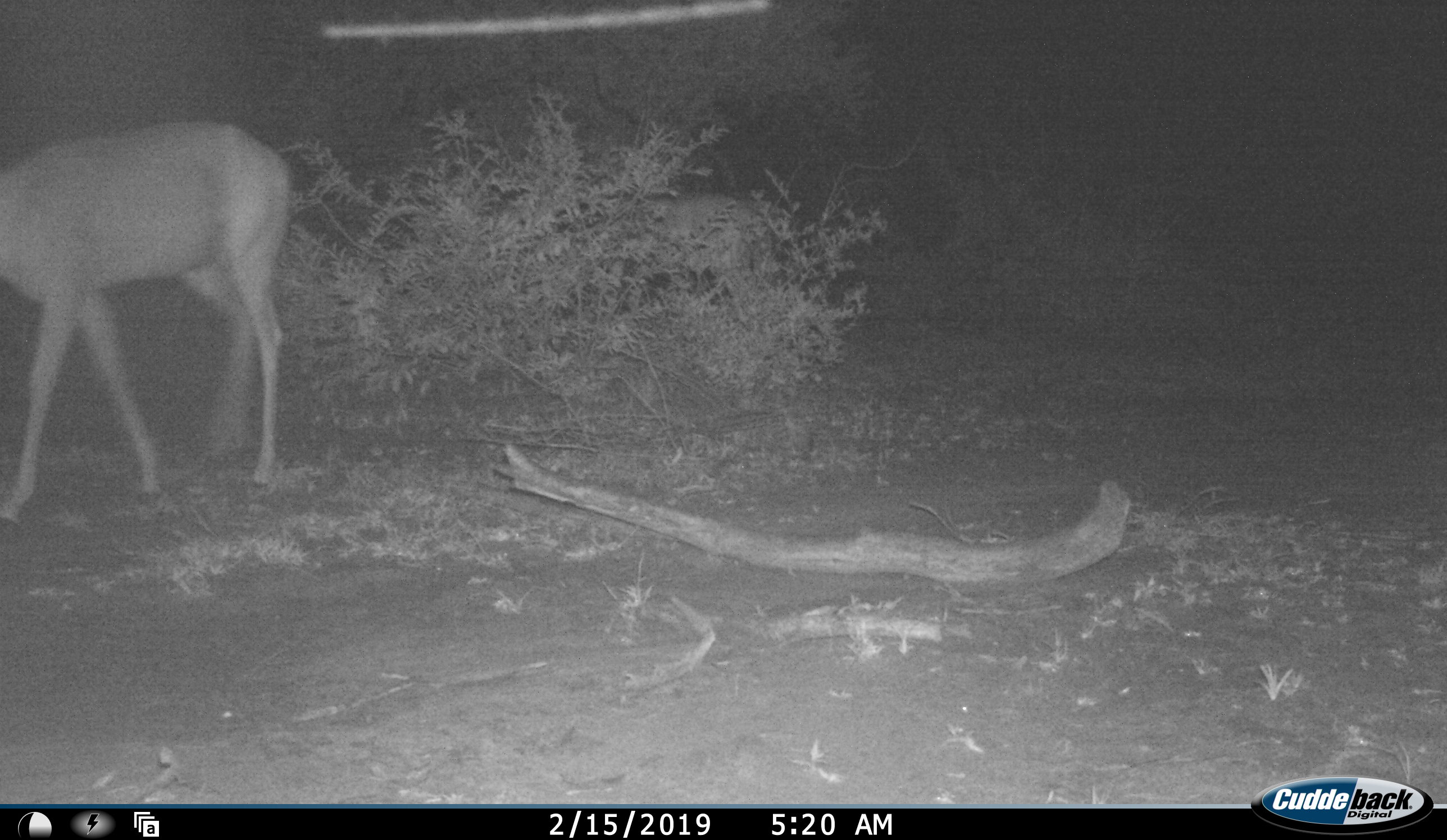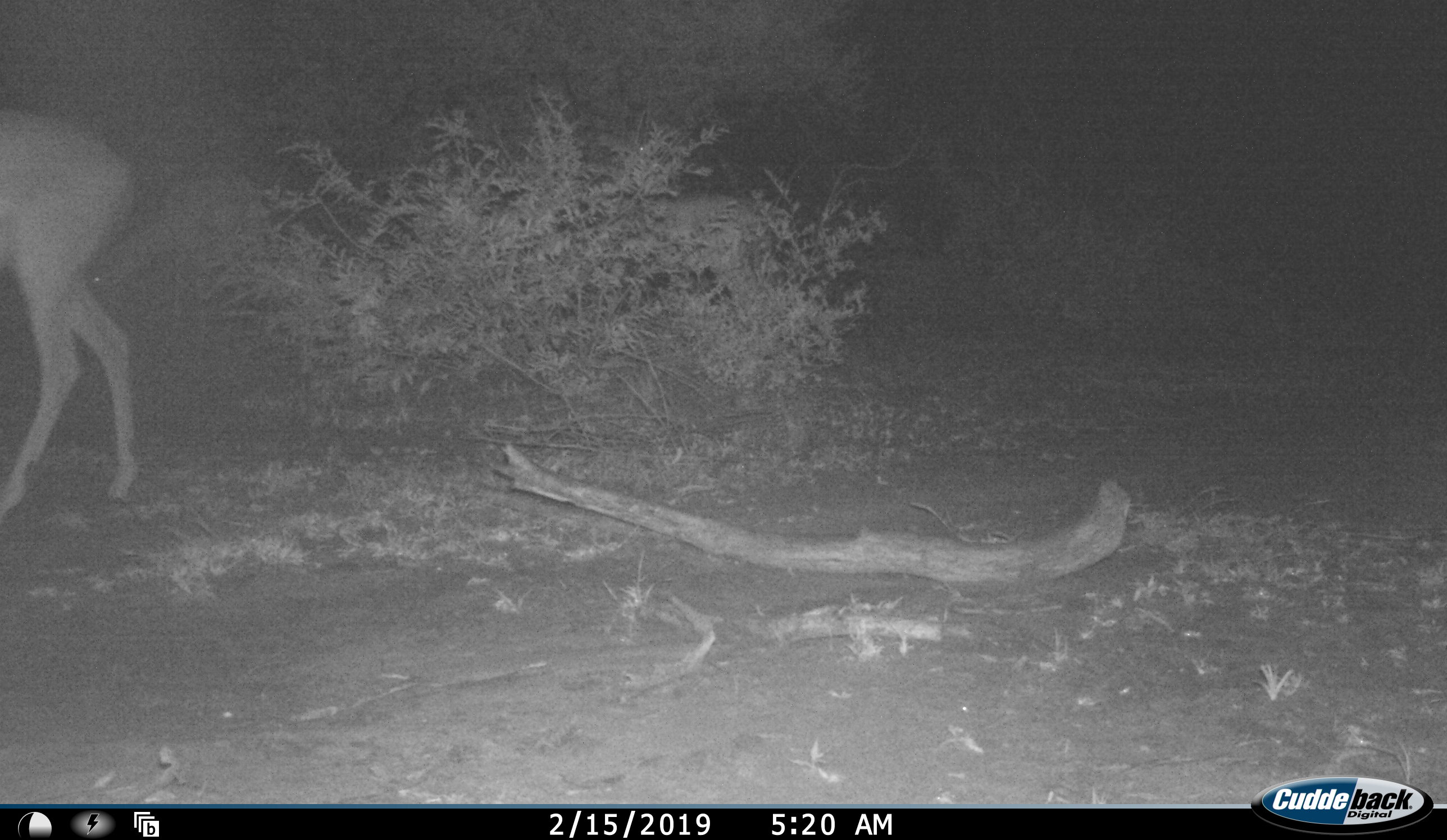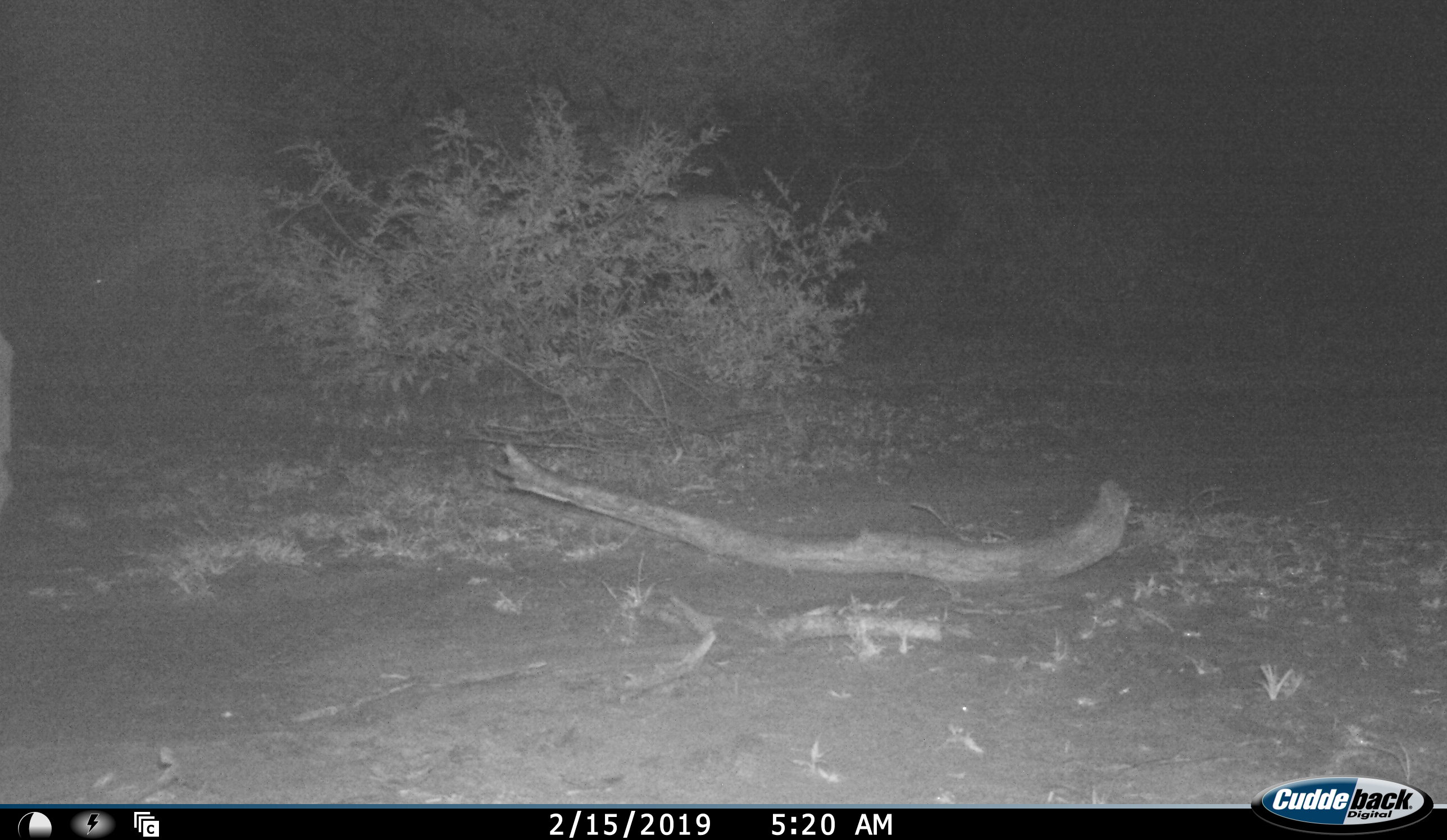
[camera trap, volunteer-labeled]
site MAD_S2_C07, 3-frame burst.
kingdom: Animalia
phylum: Chordata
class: Mammalia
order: Artiodactyla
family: Bovidae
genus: Aepyceros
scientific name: Aepyceros melampus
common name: impala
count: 1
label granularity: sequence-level